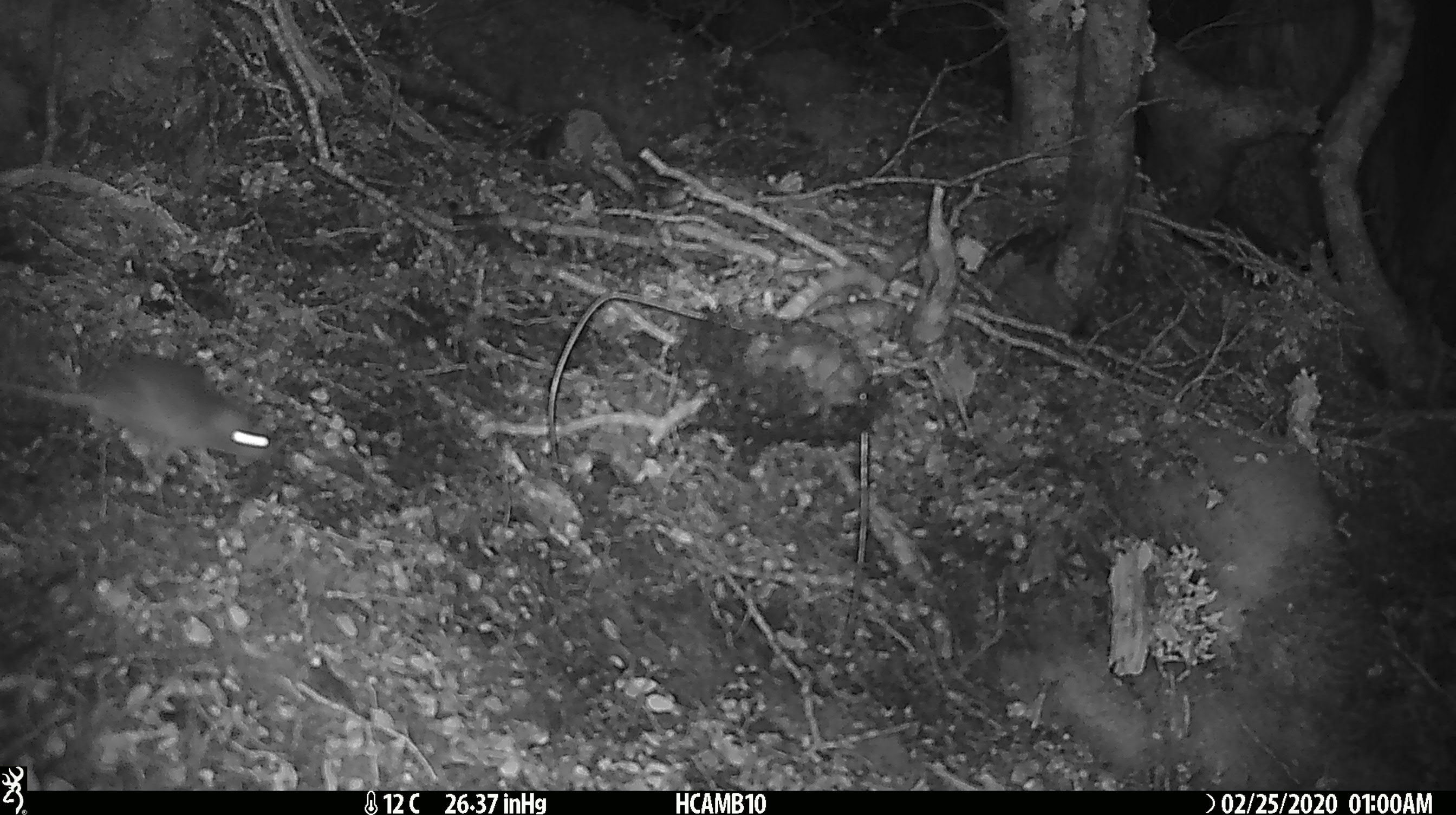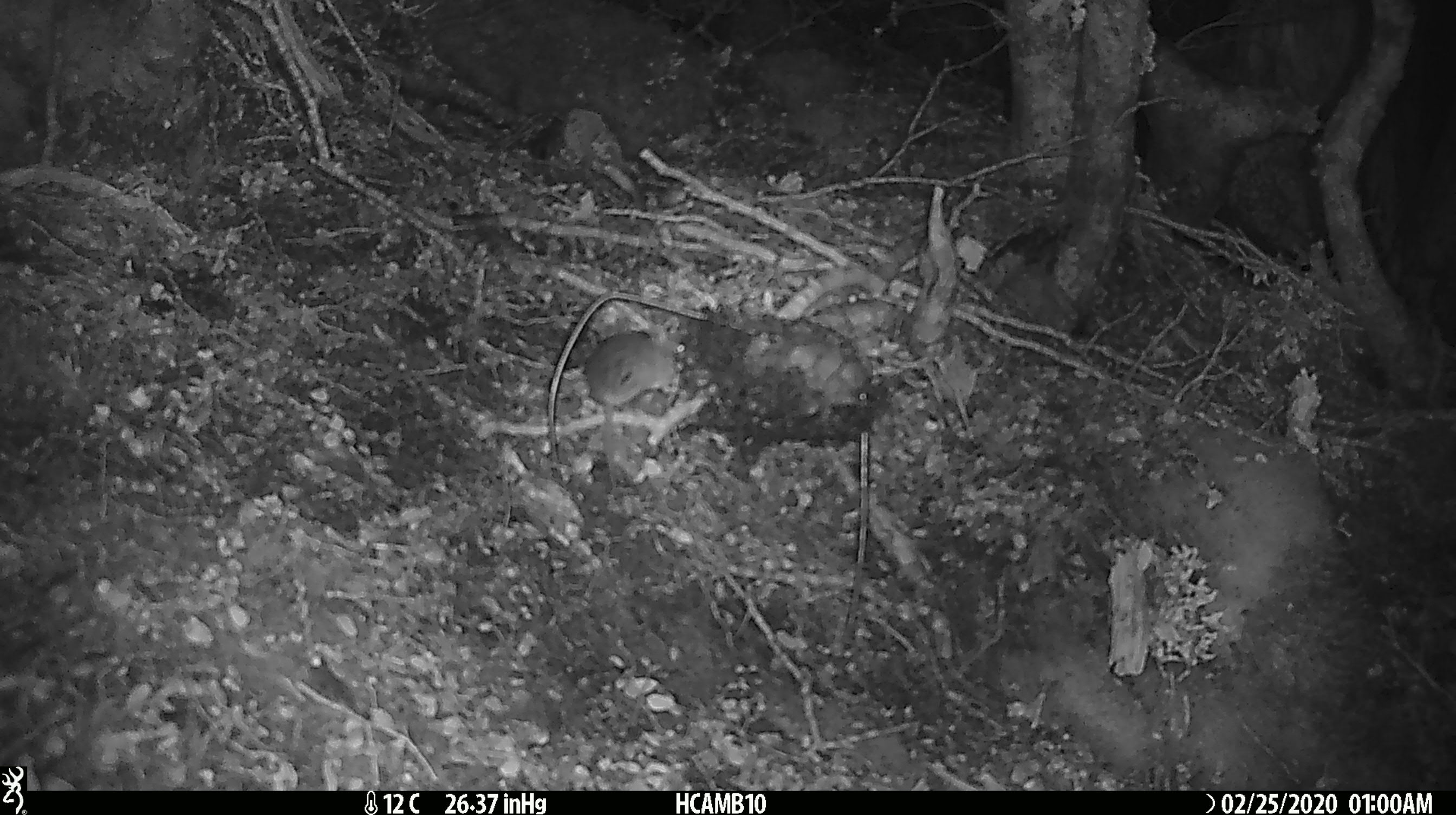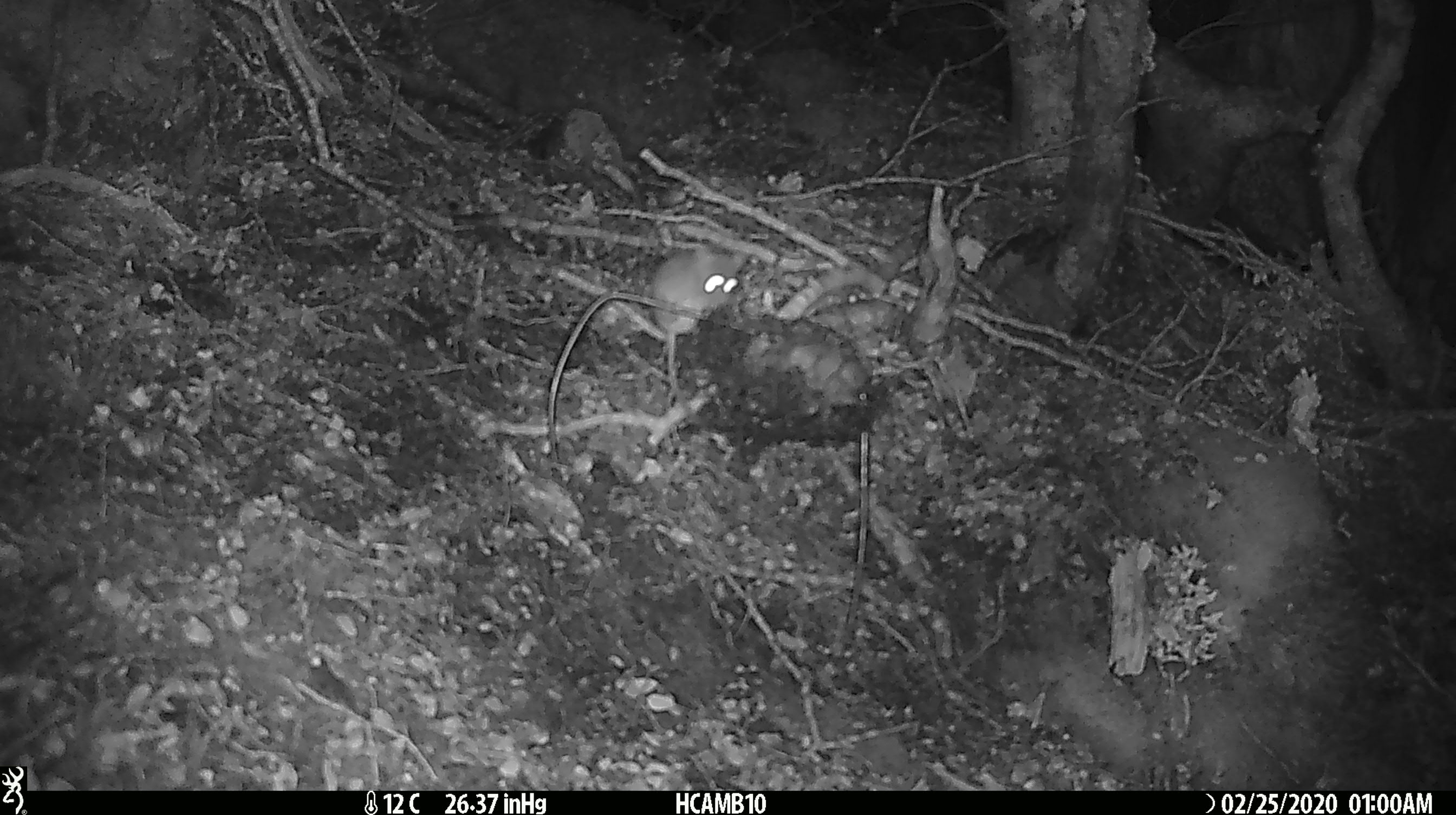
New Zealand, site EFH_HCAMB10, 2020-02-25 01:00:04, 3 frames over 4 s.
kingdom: Animalia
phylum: Chordata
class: Mammalia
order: Rodentia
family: Muridae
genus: Mus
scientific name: Mus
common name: mouse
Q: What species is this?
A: Mouse (Mus).